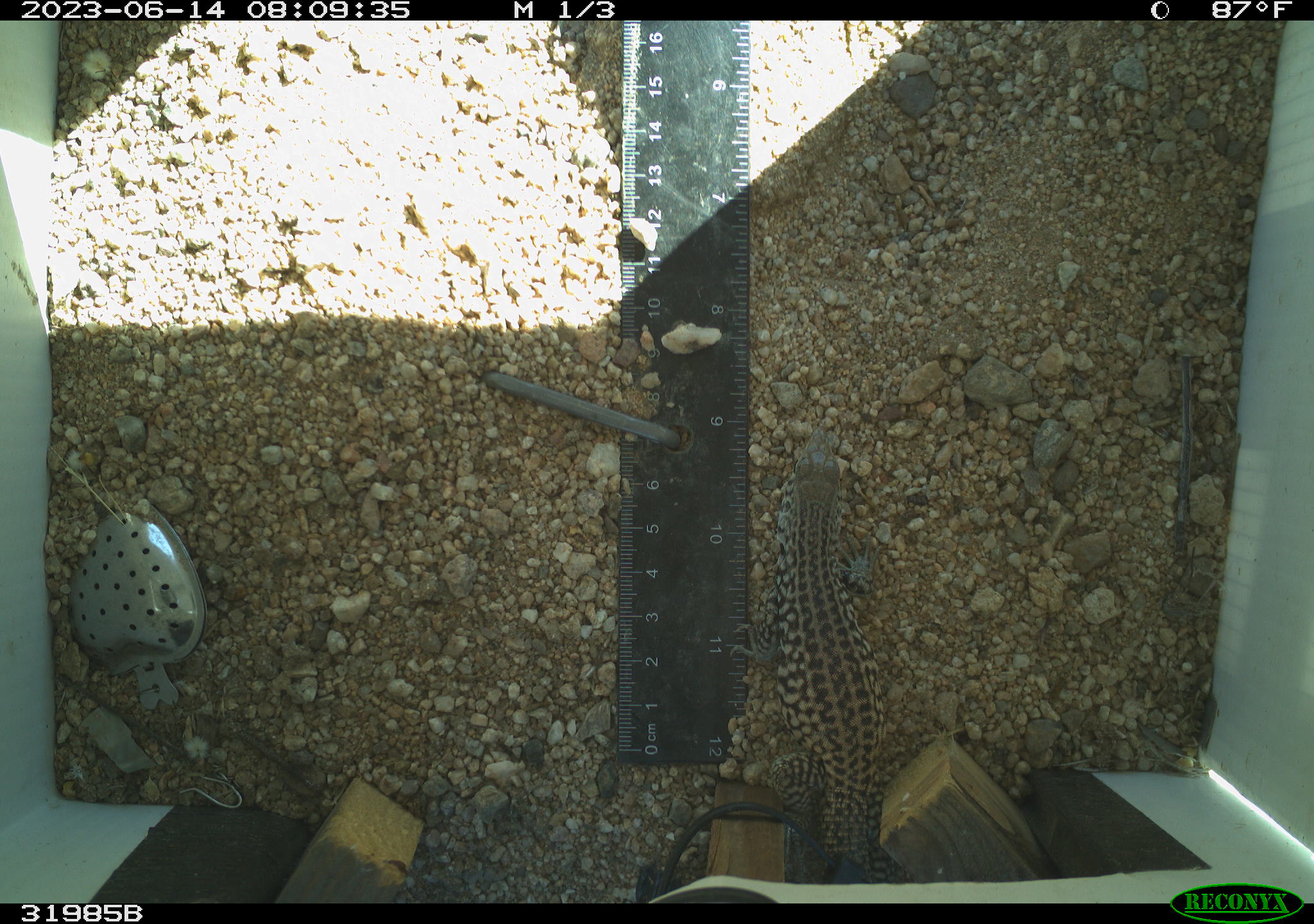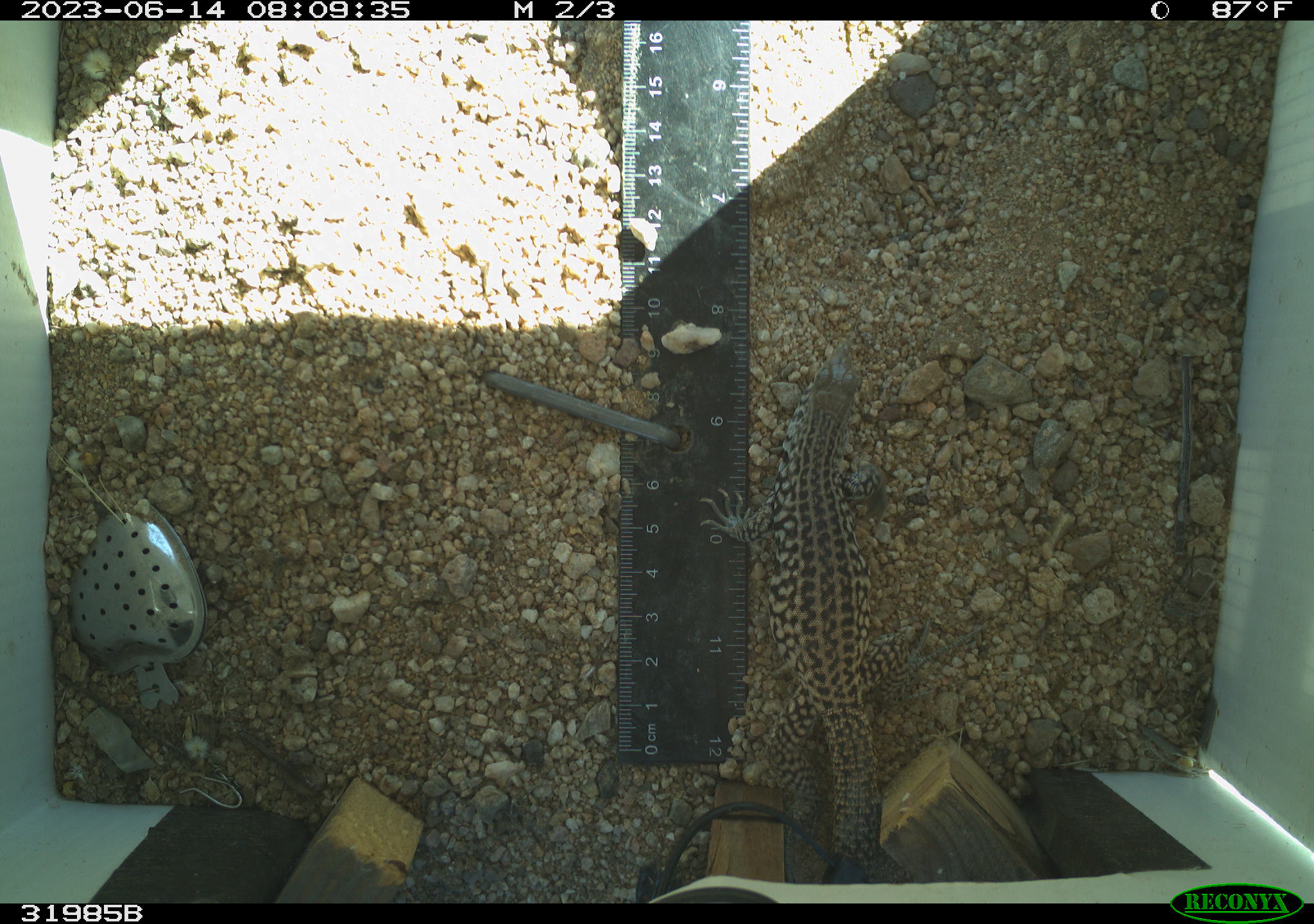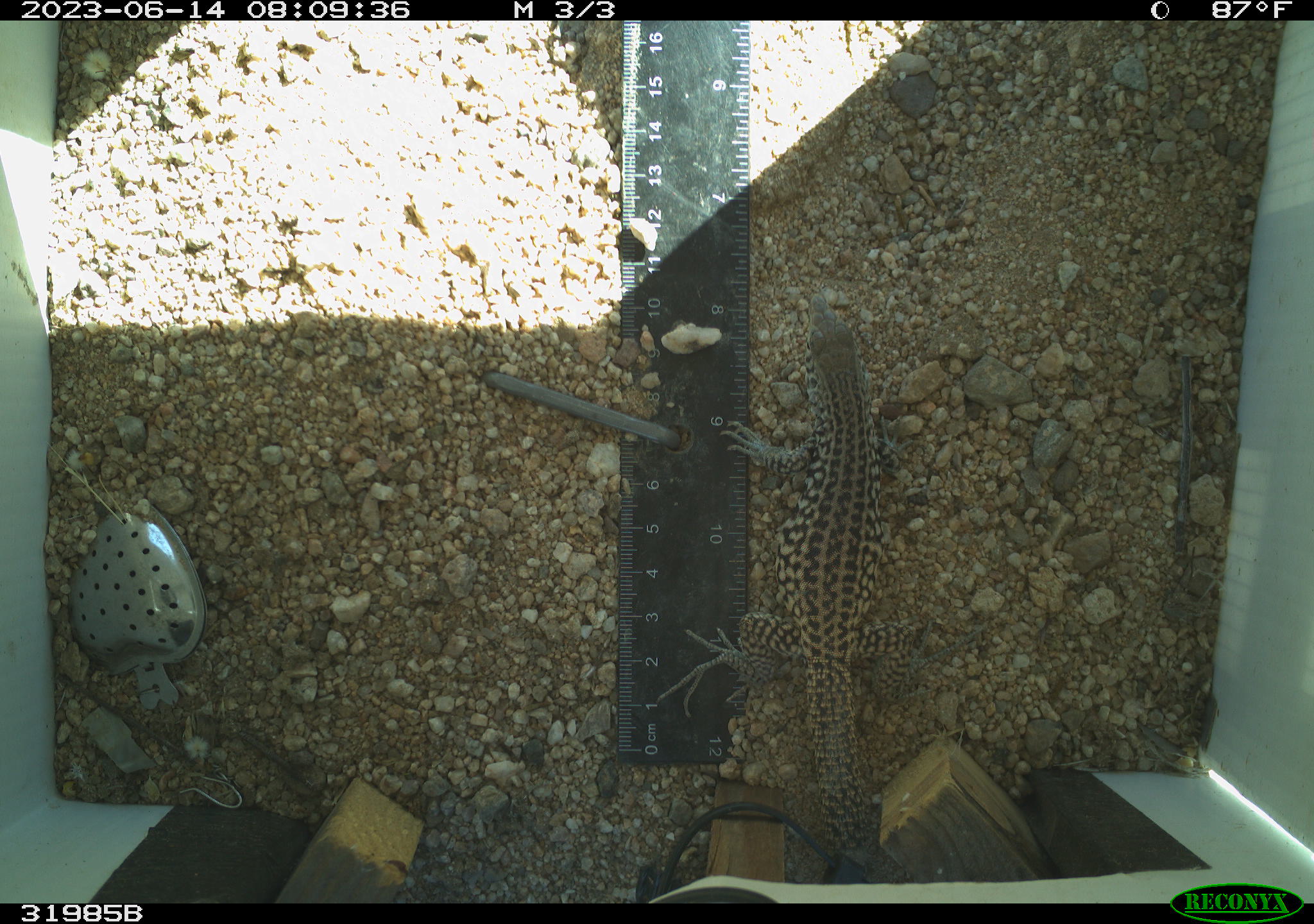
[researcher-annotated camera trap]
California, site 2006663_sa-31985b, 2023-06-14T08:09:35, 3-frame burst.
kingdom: Animalia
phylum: Chordata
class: Reptilia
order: Squamata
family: Teiidae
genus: Aspidoscelis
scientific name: Aspidoscelis tigris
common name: western whiptail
Western whiptail (Aspidoscelis tigris).